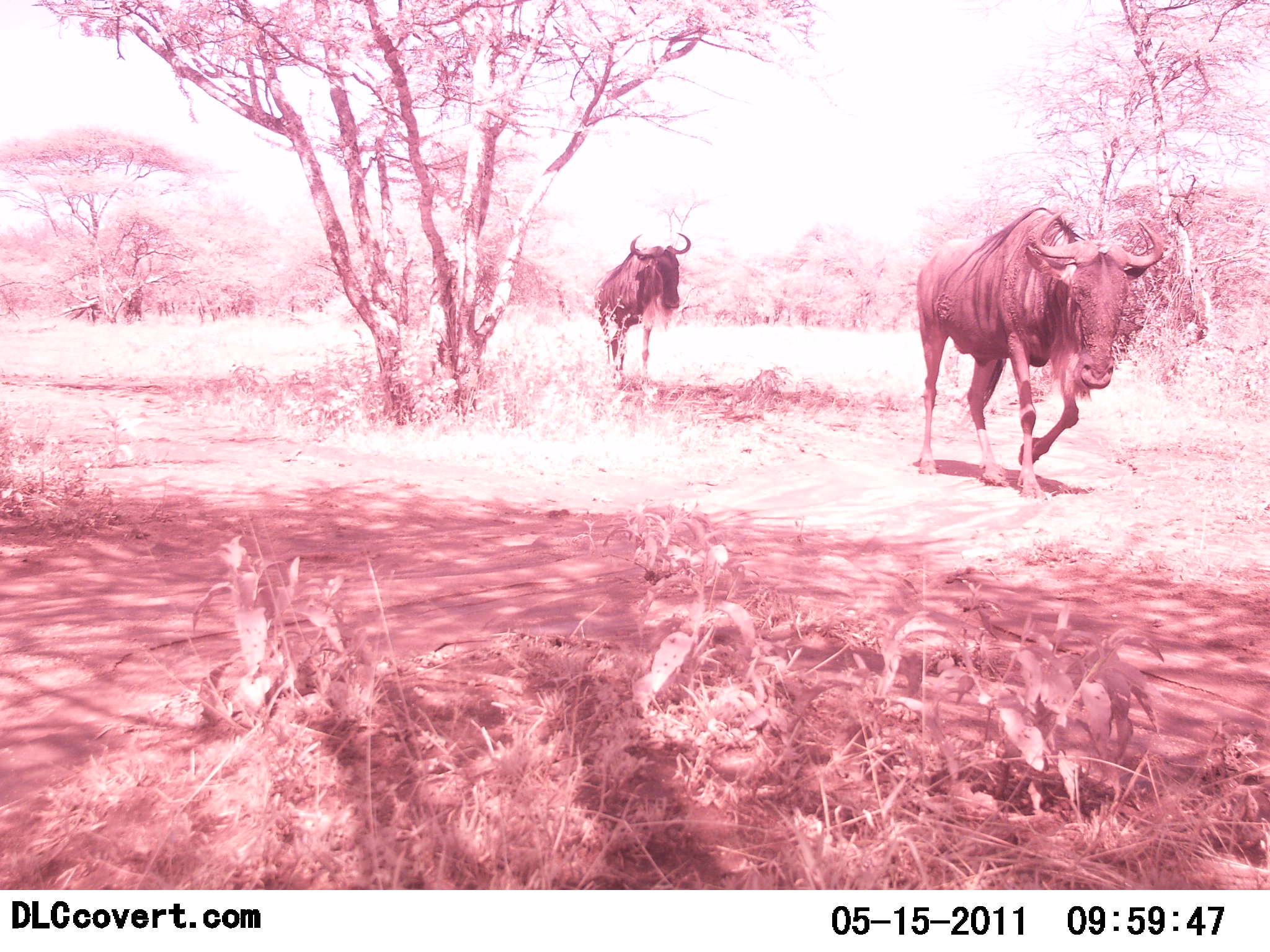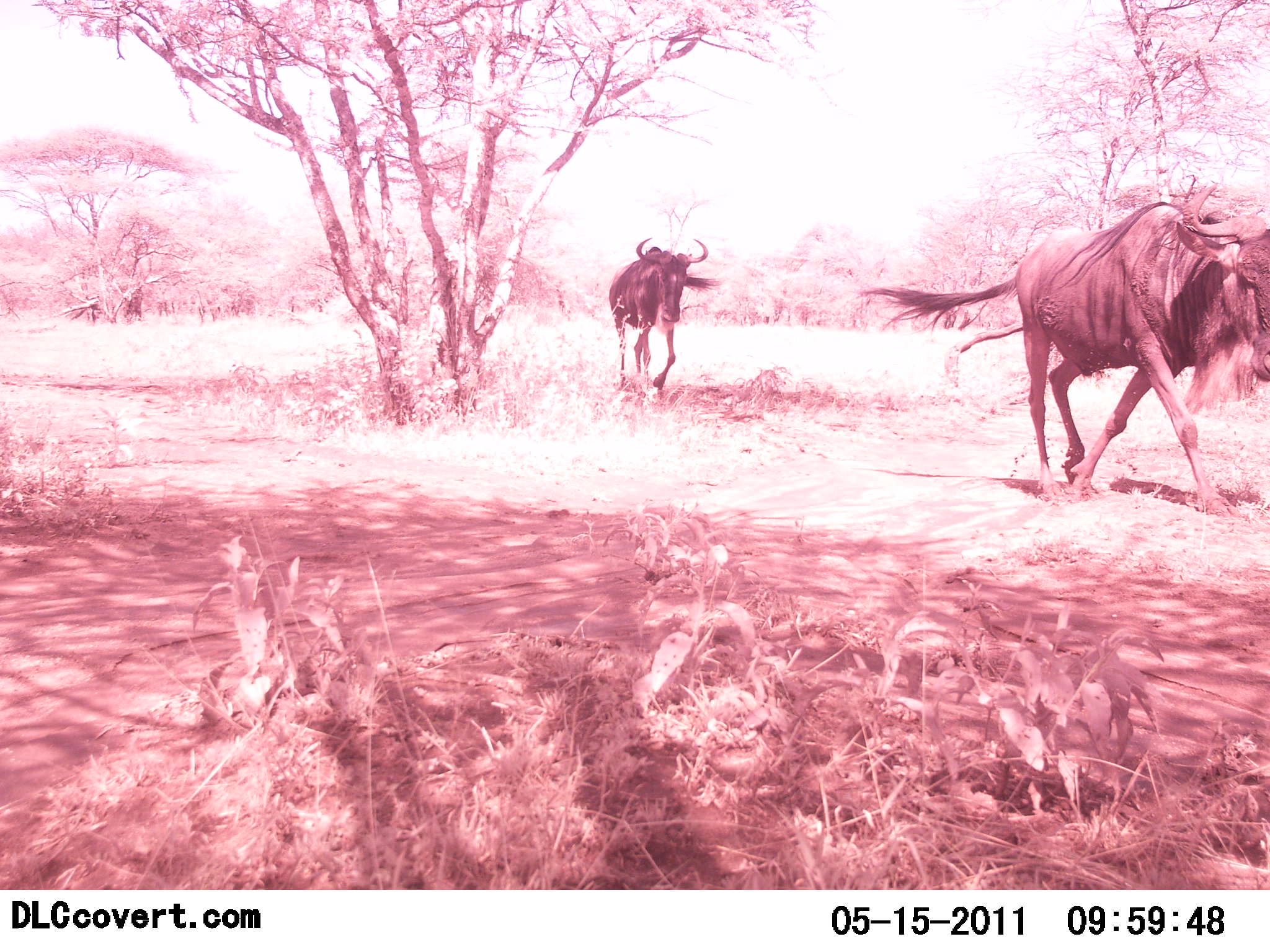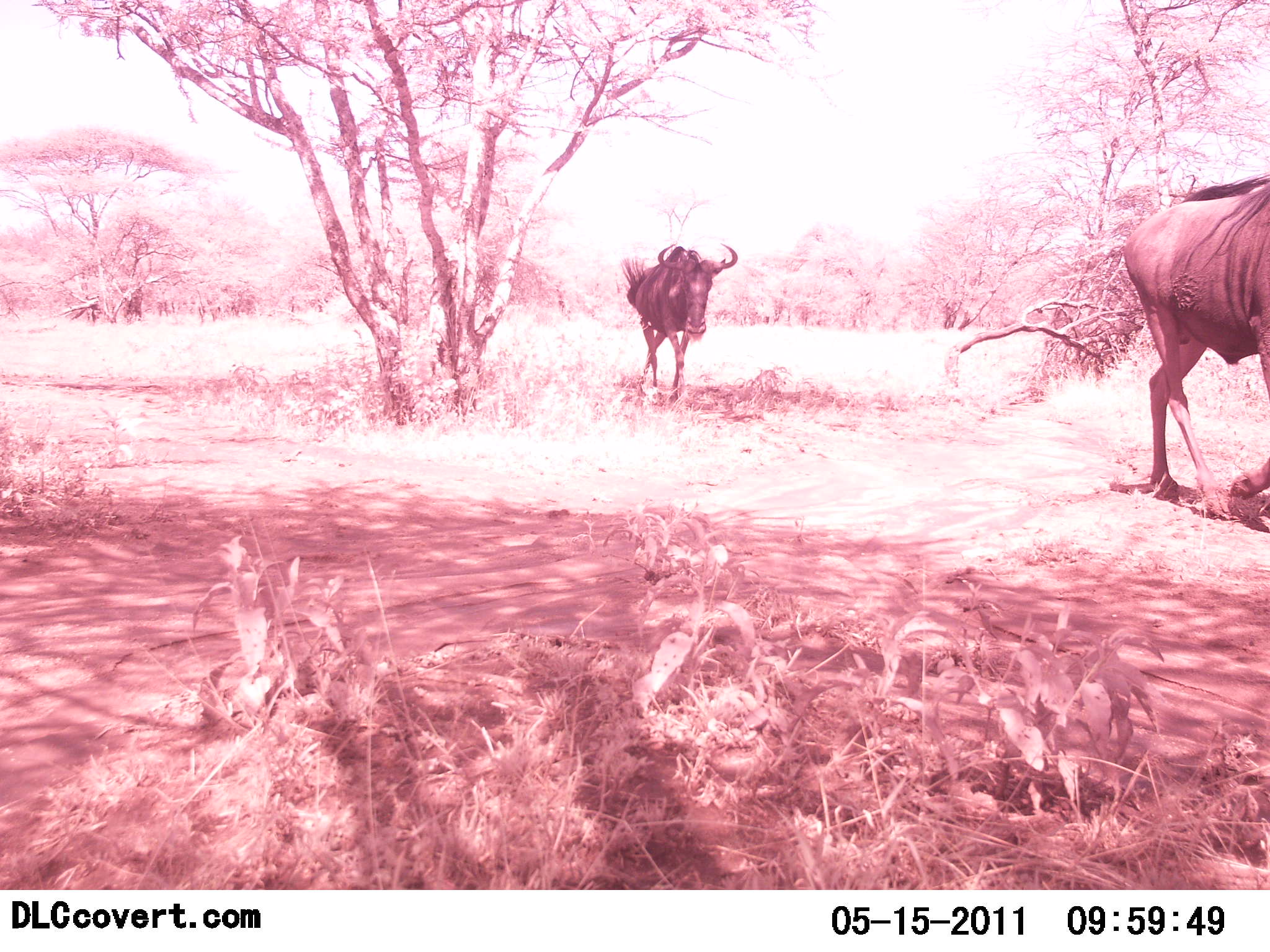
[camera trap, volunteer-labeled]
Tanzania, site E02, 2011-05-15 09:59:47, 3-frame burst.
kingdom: Animalia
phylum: Chordata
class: Mammalia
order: Artiodactyla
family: Bovidae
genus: Connochaetes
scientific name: Connochaetes taurinus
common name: blue wildebeest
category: wildebeest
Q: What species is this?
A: Wildebeest (blue wildebeest) (Connochaetes taurinus).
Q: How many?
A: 2.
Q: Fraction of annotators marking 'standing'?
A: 0%.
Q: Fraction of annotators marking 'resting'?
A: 0%.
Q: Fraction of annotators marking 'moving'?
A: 100%.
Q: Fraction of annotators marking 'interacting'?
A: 0%.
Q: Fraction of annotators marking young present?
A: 0%.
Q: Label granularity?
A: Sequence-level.